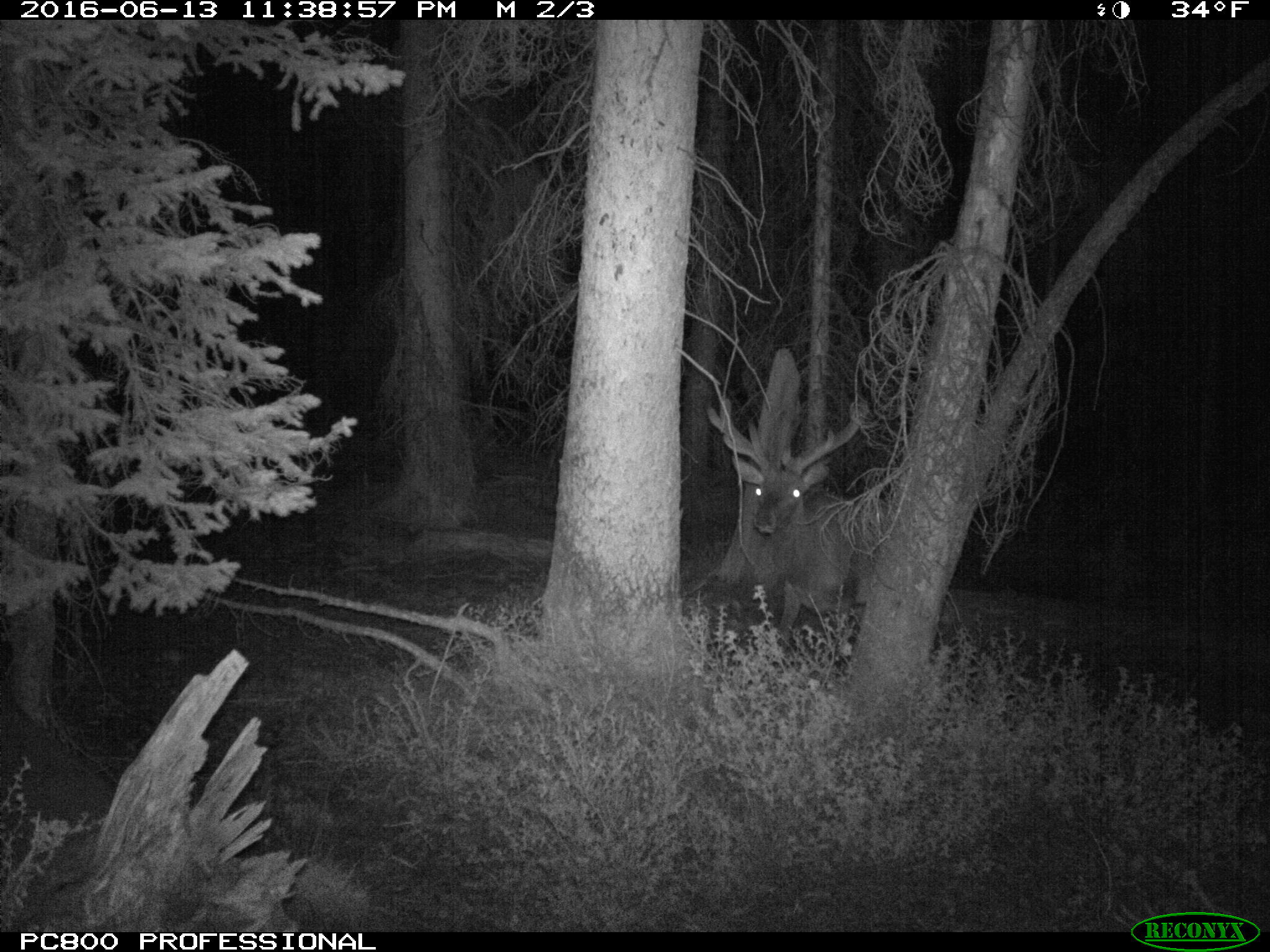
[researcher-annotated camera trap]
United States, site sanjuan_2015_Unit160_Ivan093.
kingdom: Animalia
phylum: Chordata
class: Mammalia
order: Artiodactyla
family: Cervidae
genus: Cervus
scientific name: Cervus elaphus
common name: red deer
Cervus elaphus (red deer).